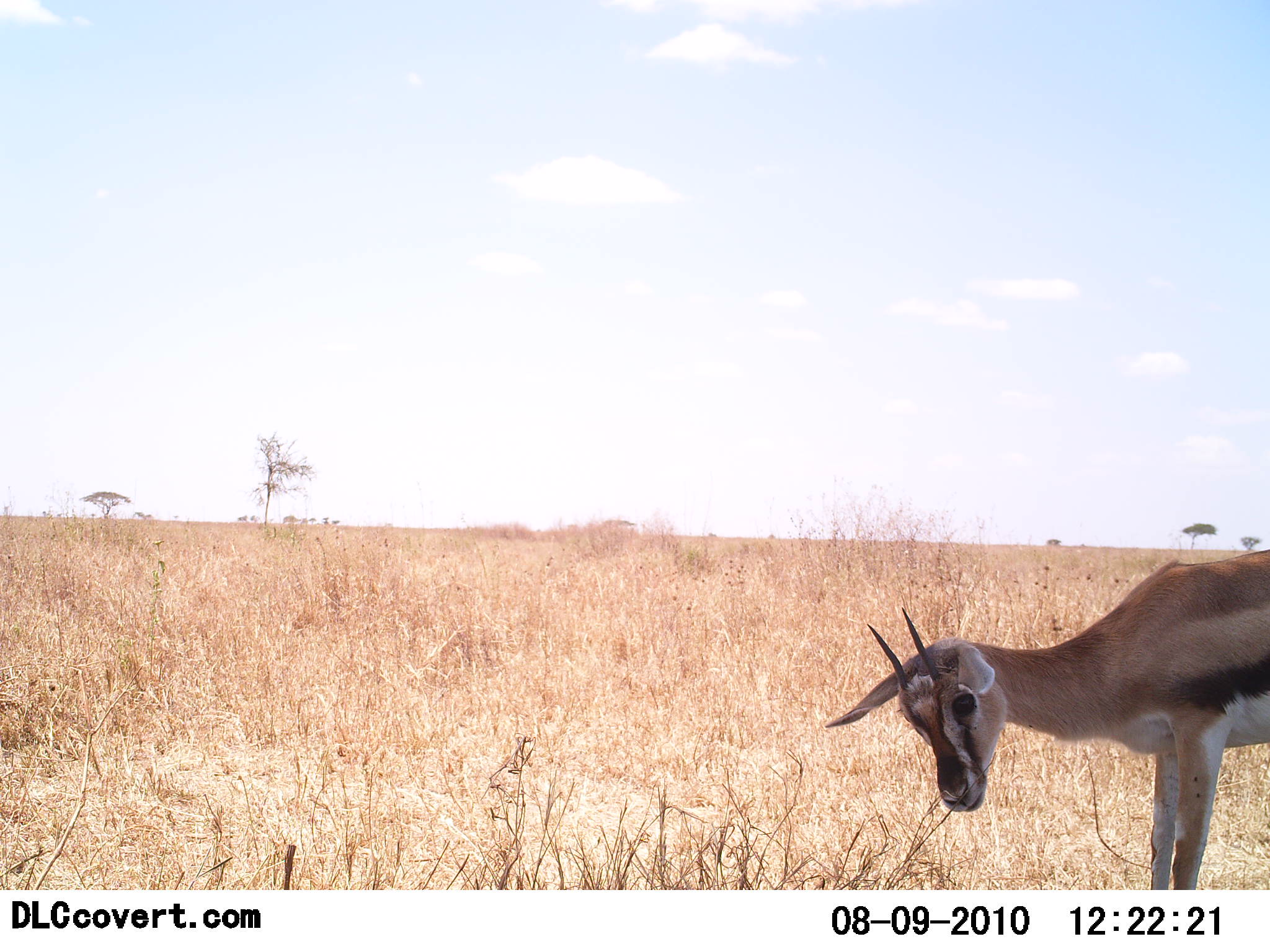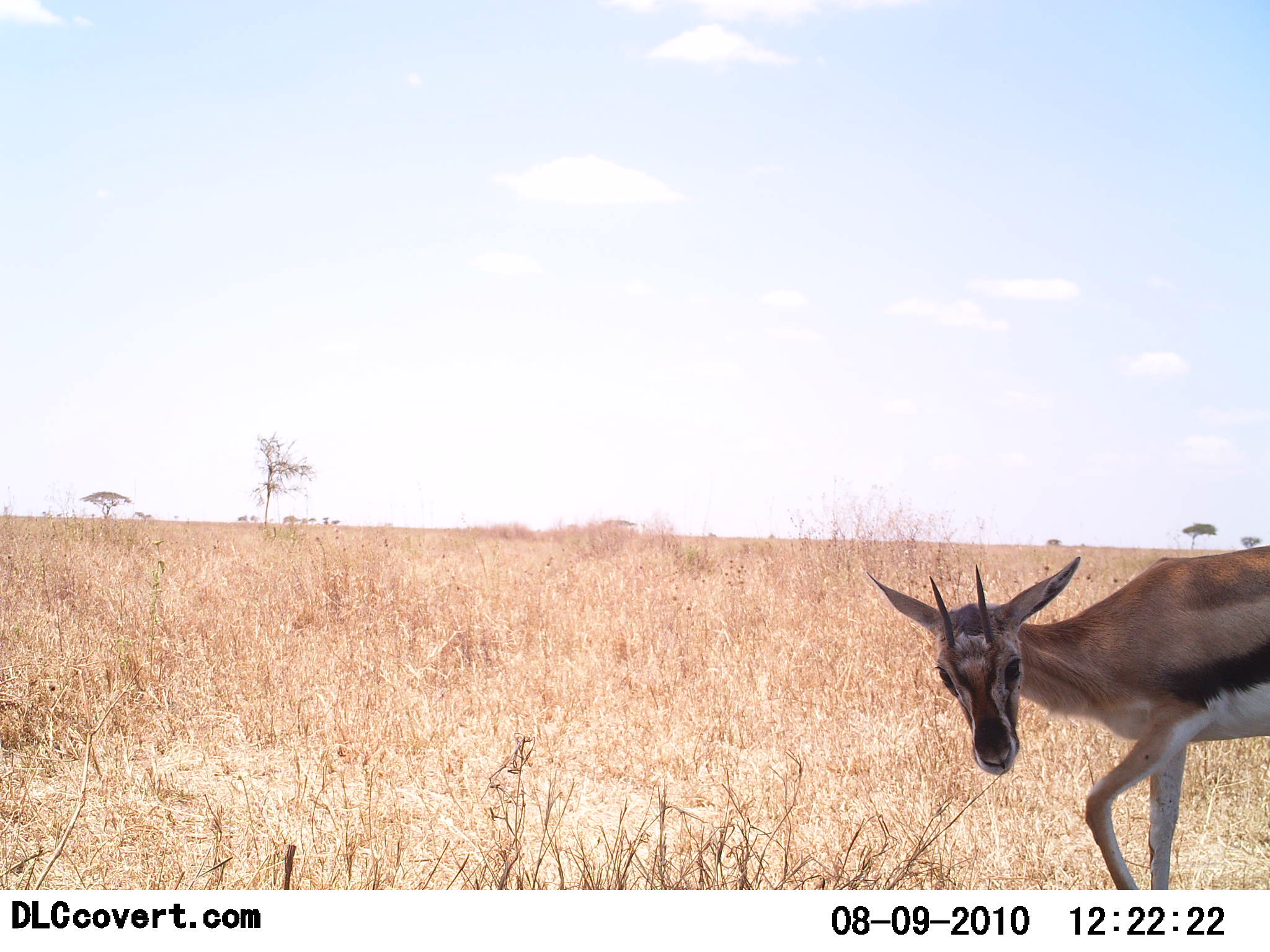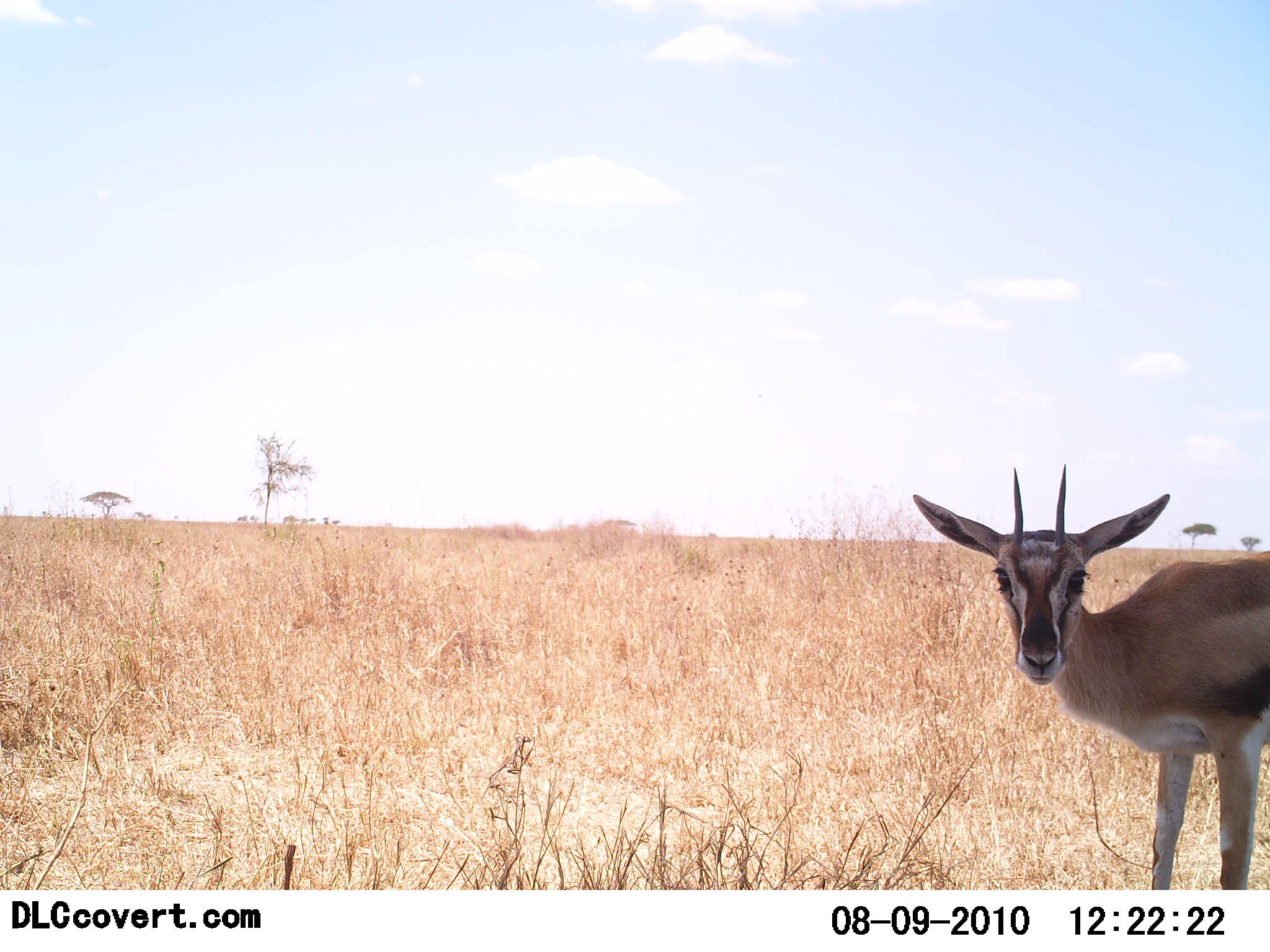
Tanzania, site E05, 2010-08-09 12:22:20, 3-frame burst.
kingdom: Animalia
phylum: Chordata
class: Mammalia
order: Artiodactyla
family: Bovidae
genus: Eudorcas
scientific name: Eudorcas thomsonii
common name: thomson's gazelle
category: gazellethomsons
Gazellethomsons (thomson's gazelle) (Eudorcas thomsonii), count 1. Behavior (volunteer vote fractions): standing 76%, resting 6%, moving 6%, interacting 0%. Young present (vote fraction): 6%. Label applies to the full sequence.